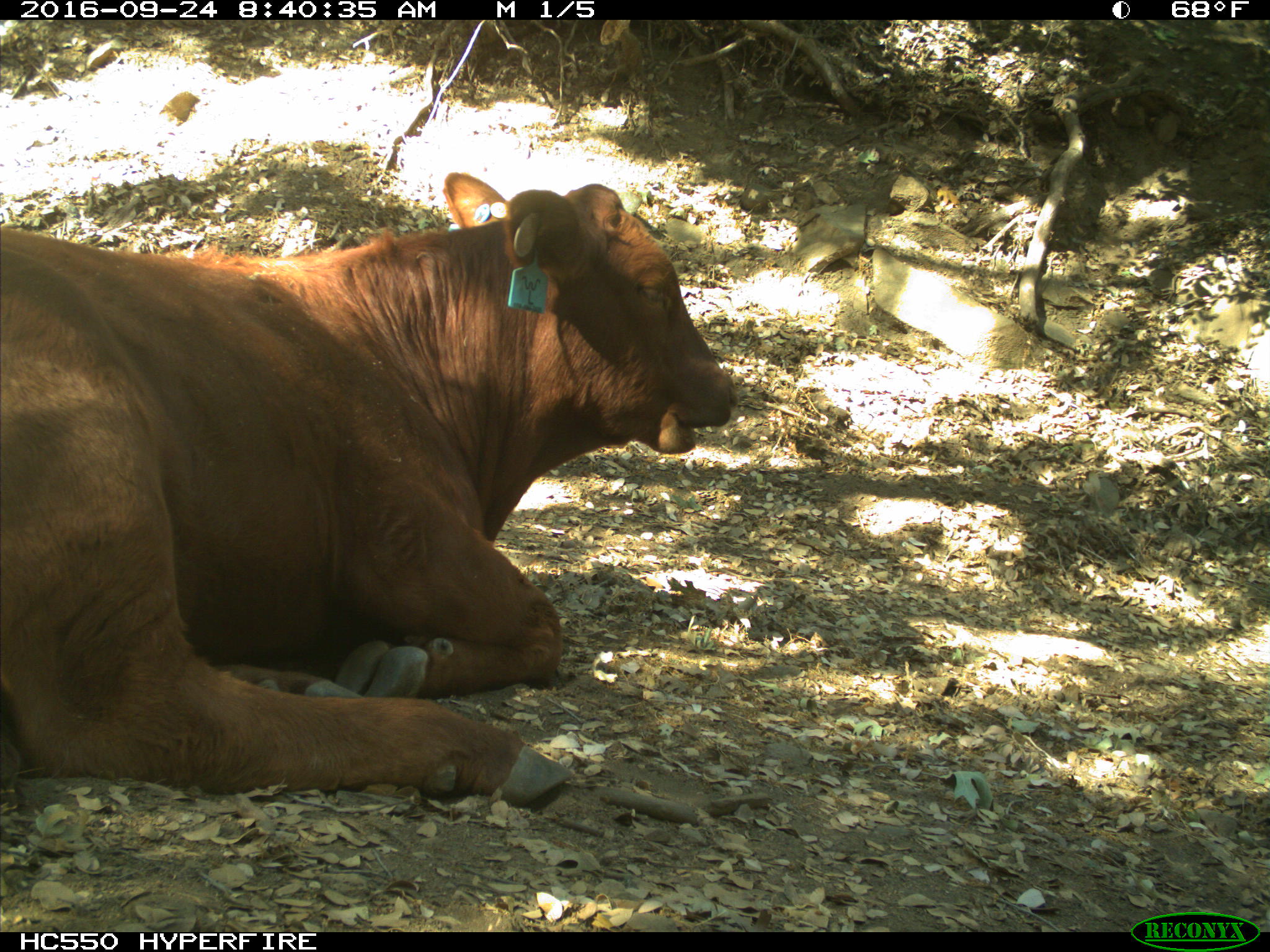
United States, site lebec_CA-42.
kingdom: Animalia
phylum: Chordata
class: Mammalia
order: Artiodactyla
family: Bovidae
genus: Bos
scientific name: Bos taurus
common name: domestic cow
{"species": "Bos taurus (domestic cow)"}